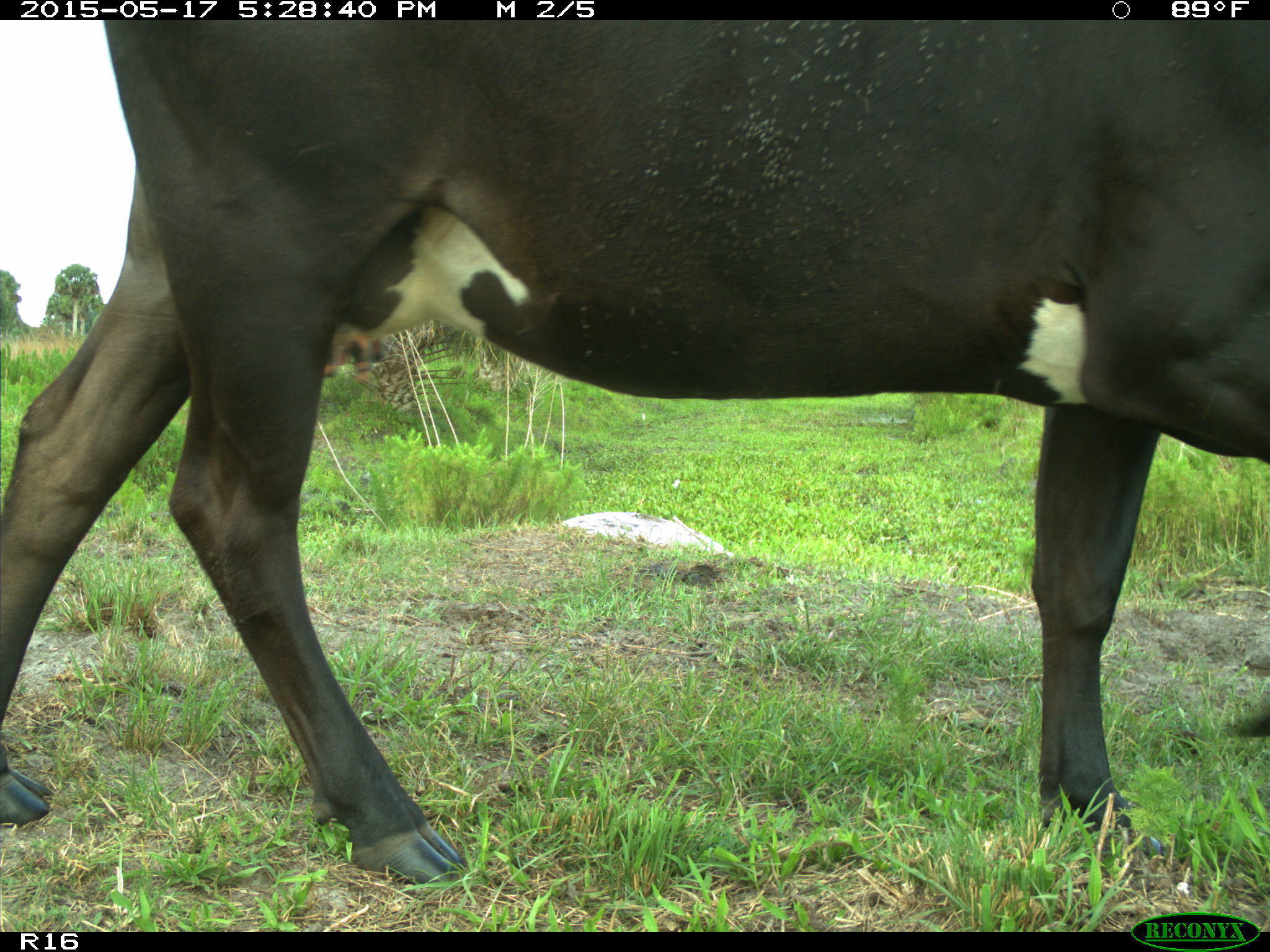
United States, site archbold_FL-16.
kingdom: Animalia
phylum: Chordata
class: Mammalia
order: Artiodactyla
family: Bovidae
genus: Bos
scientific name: Bos taurus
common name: domestic cow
Bos taurus (domestic cow).